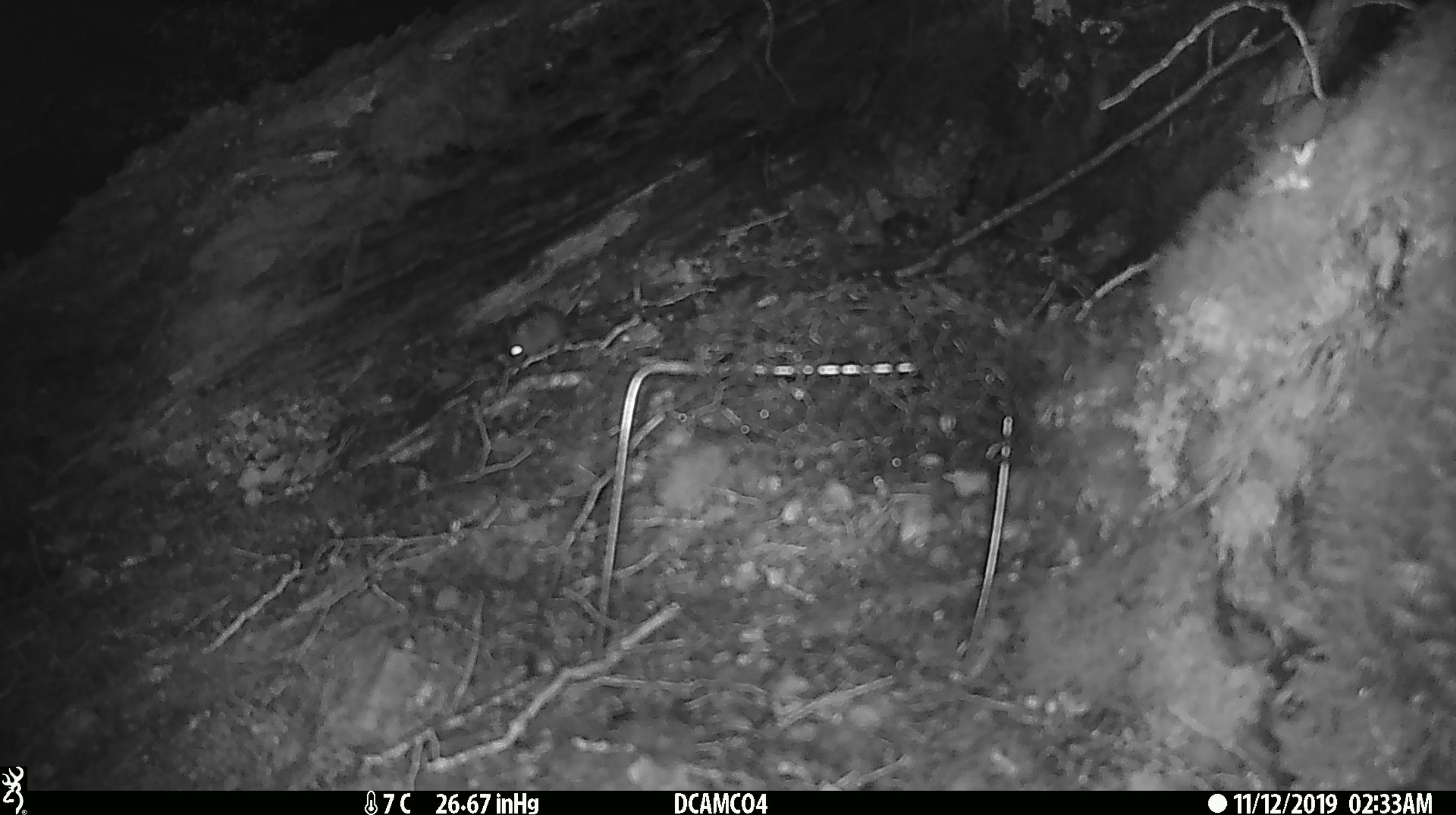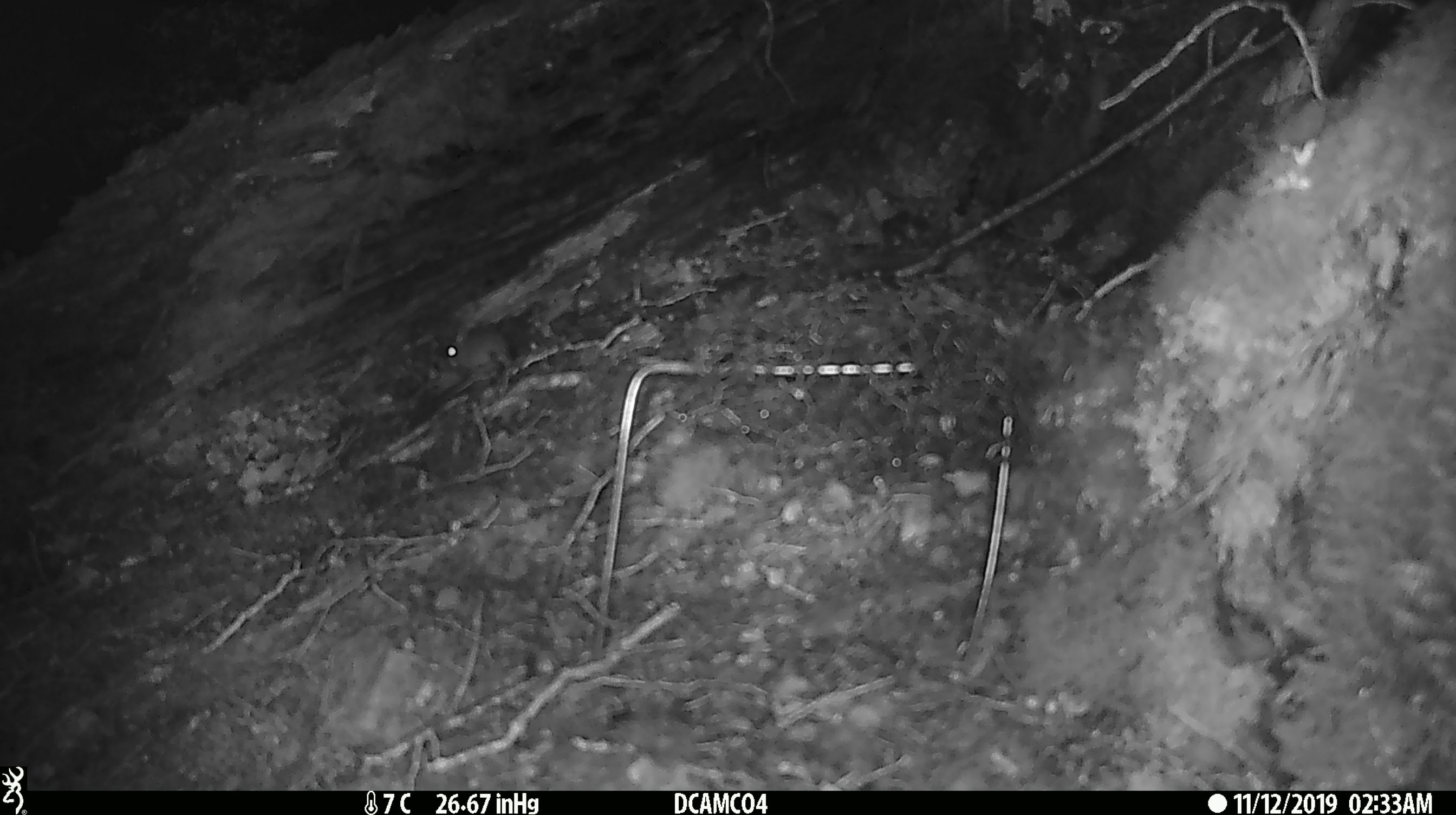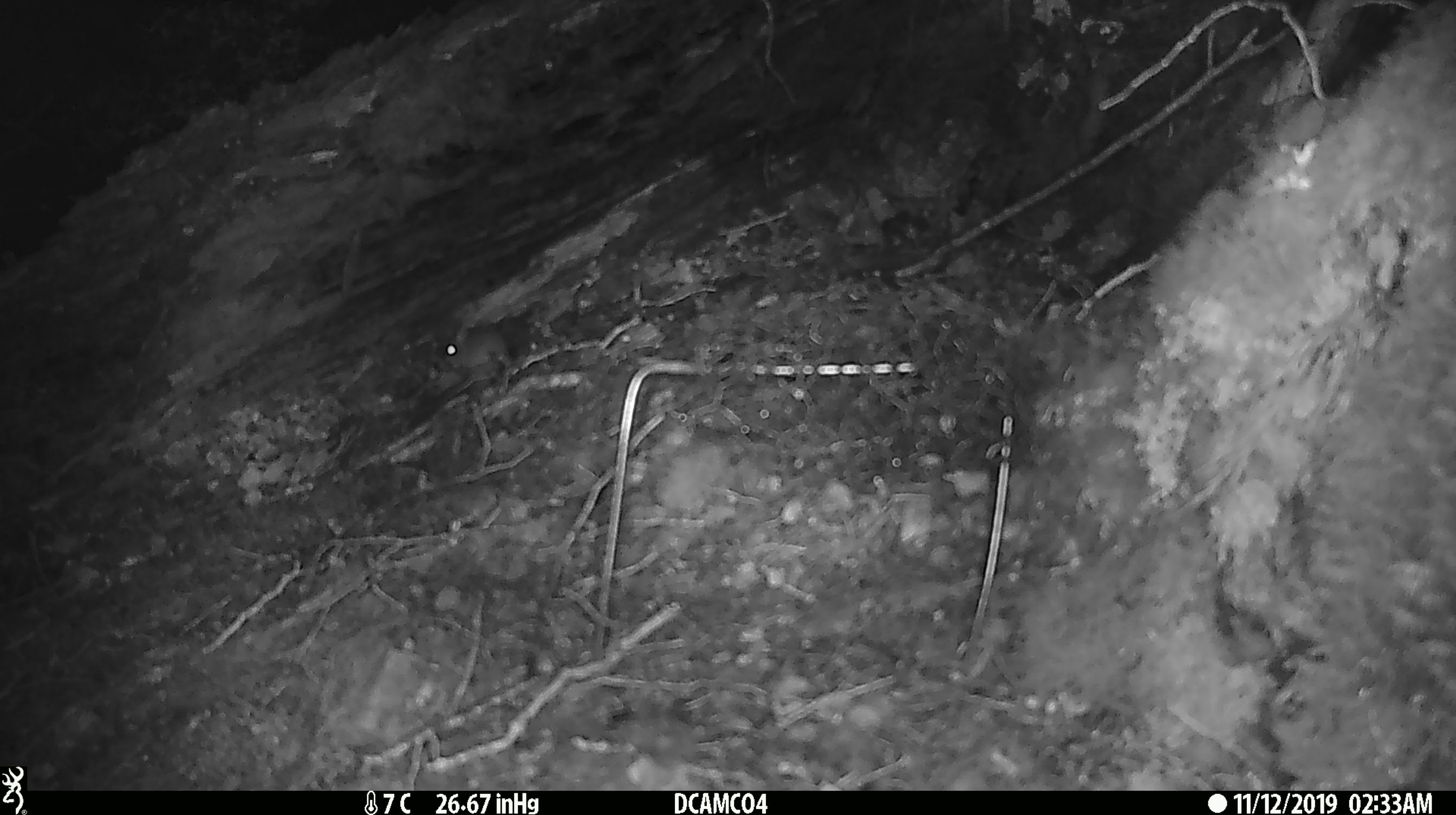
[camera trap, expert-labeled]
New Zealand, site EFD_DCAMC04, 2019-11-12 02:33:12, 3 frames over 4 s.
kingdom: Animalia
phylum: Chordata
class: Mammalia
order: Rodentia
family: Muridae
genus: Mus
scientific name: Mus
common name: mouse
Mouse (Mus).